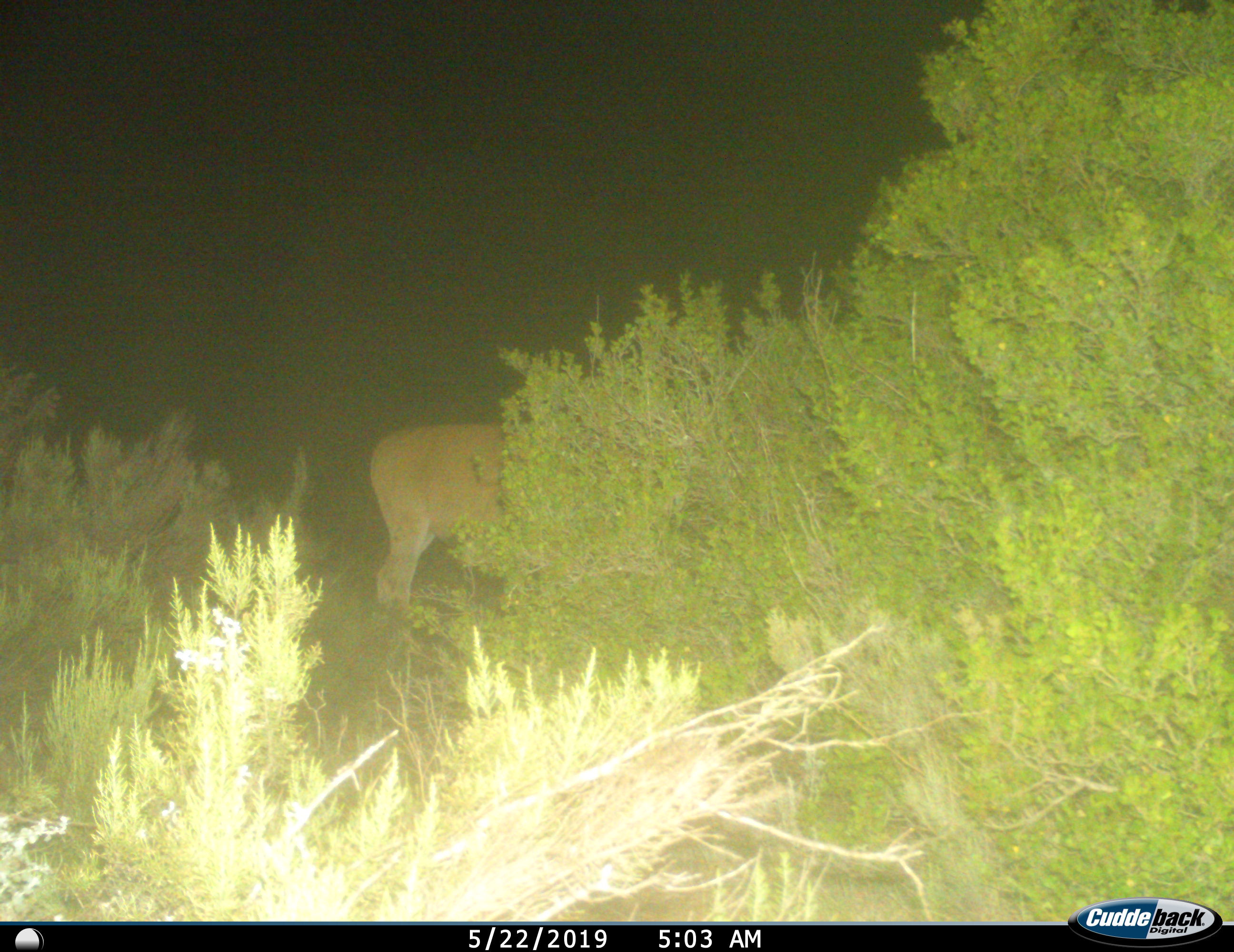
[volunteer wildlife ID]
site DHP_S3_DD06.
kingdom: Animalia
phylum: Chordata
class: Mammalia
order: Artiodactyla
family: Bovidae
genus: Tragelaphus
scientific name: Tragelaphus oryx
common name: eland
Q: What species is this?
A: Eland (Tragelaphus oryx).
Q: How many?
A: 1.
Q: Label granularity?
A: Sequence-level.